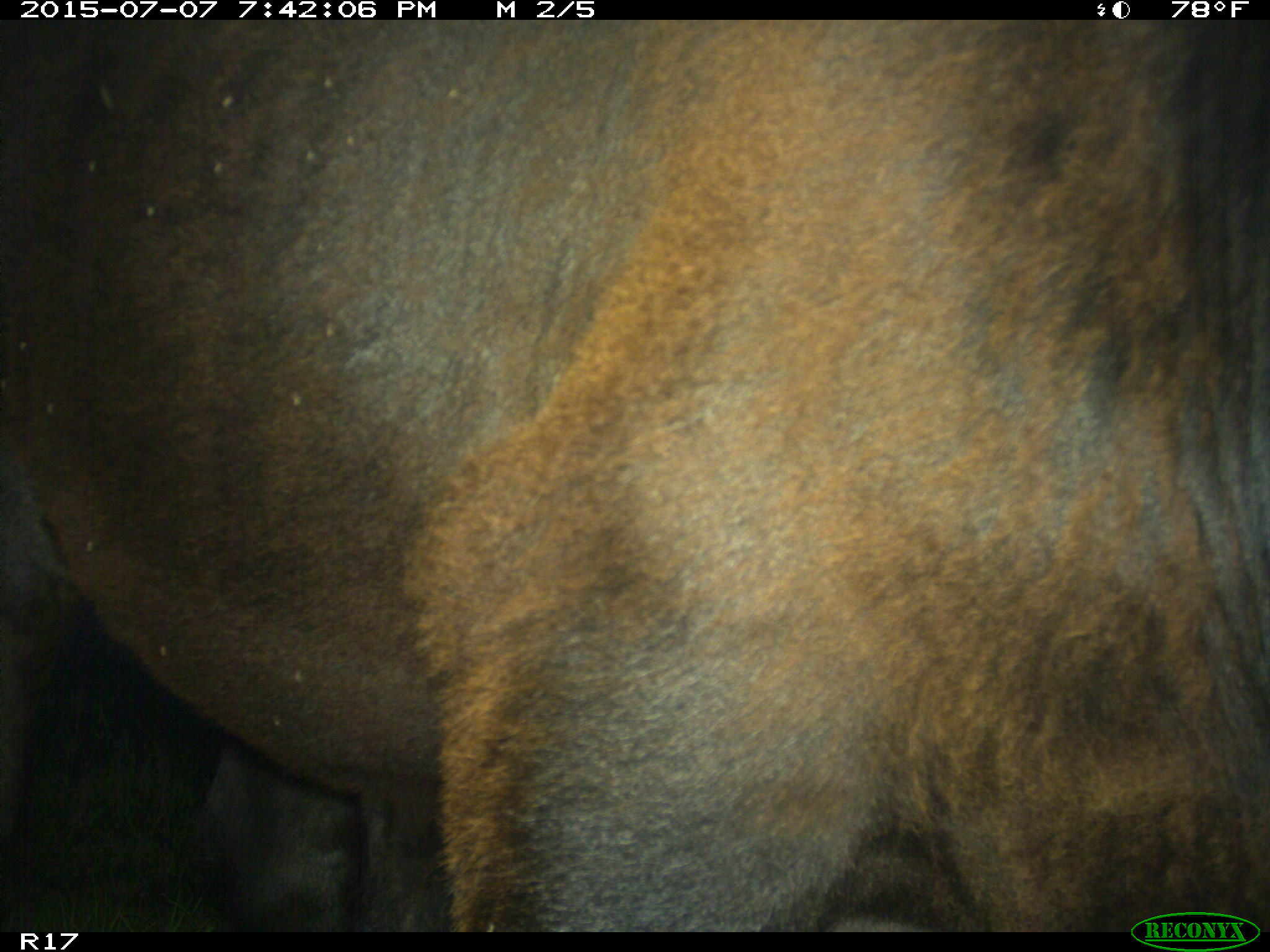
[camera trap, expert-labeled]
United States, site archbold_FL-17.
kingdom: Animalia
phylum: Chordata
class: Mammalia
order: Artiodactyla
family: Bovidae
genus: Bos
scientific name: Bos taurus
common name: domestic cow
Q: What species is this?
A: Bos taurus (domestic cow).